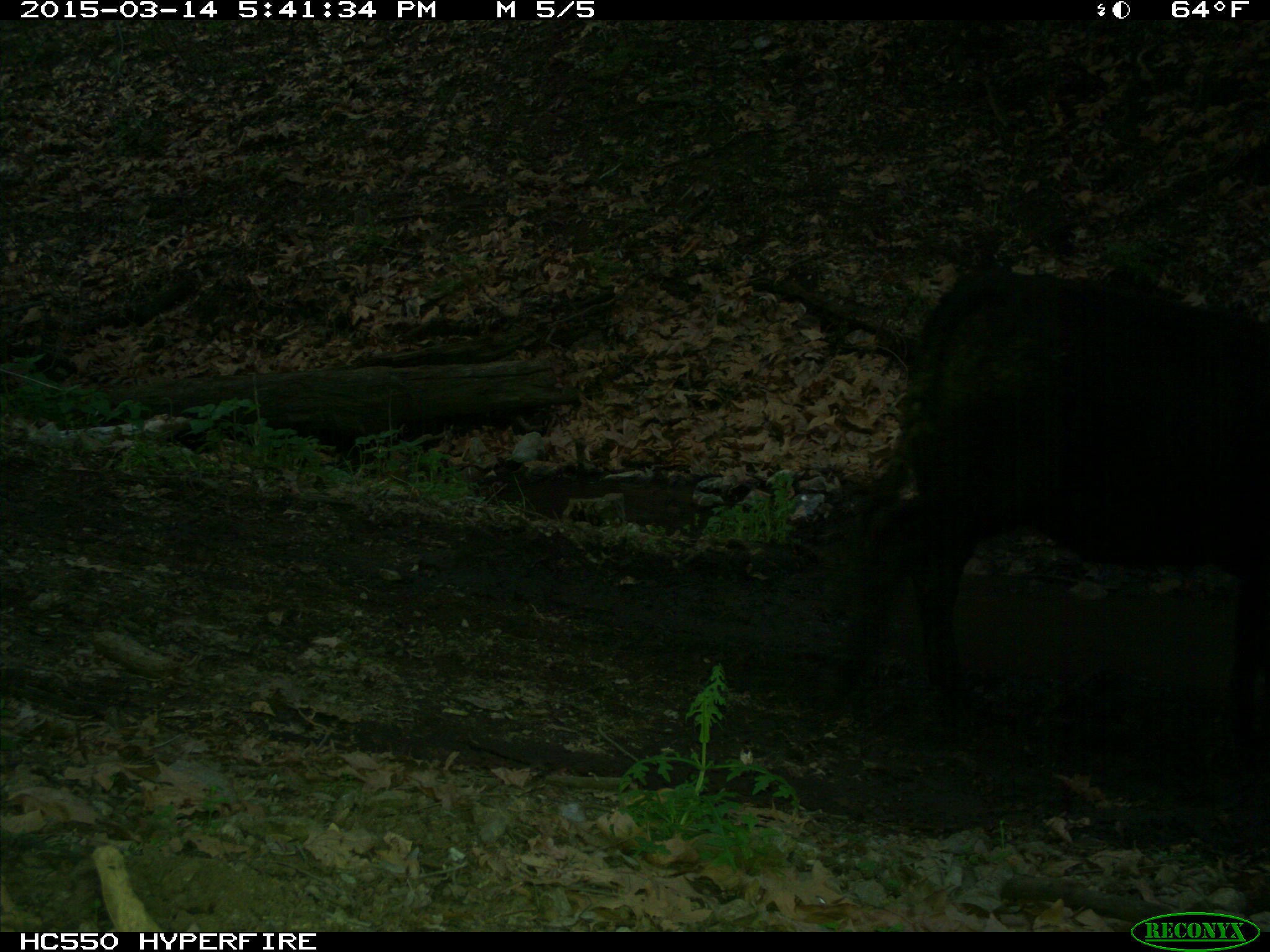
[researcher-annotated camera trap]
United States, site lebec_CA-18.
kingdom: Animalia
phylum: Chordata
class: Mammalia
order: Artiodactyla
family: Bovidae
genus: Bos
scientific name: Bos taurus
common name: domestic cow